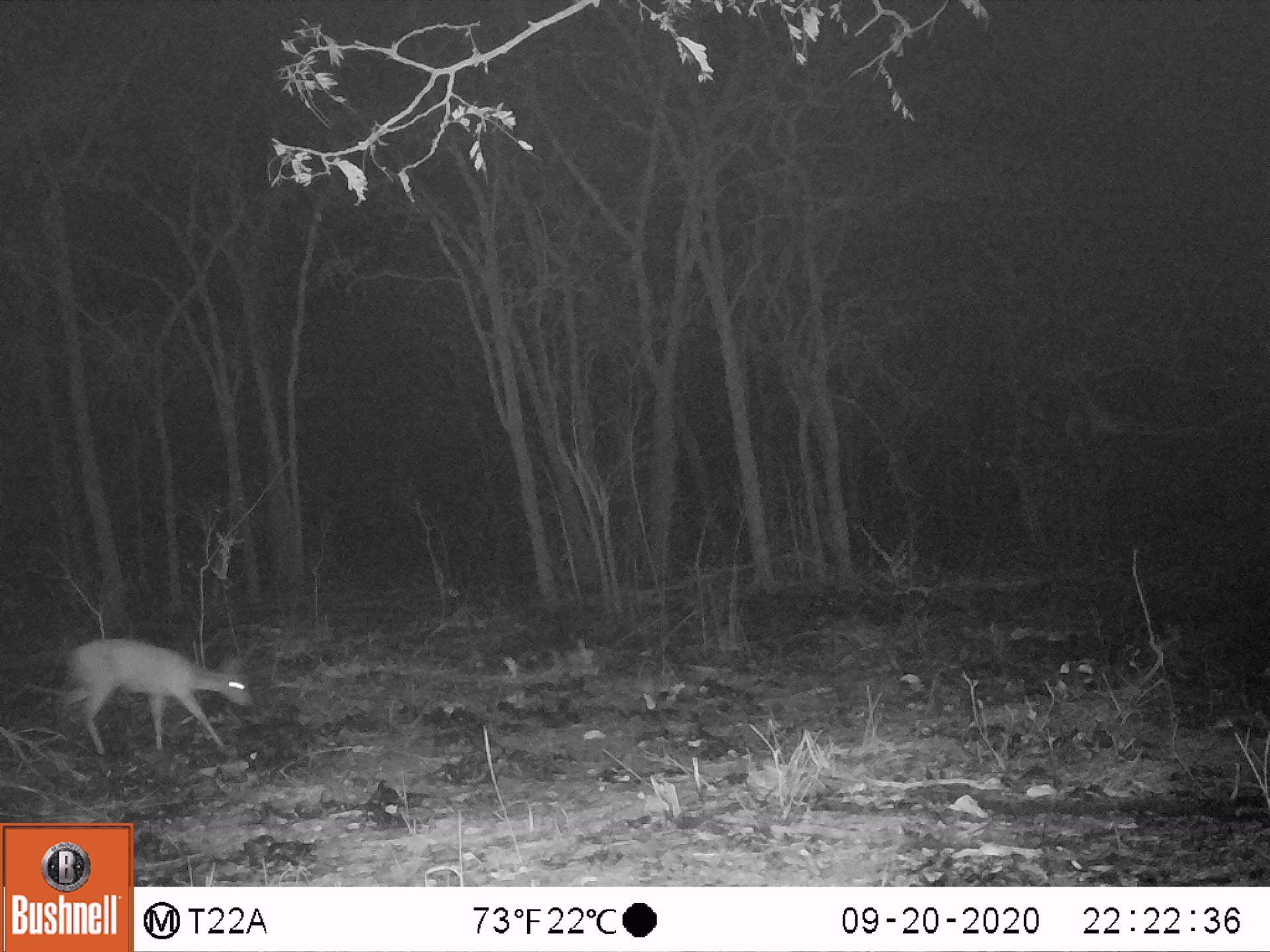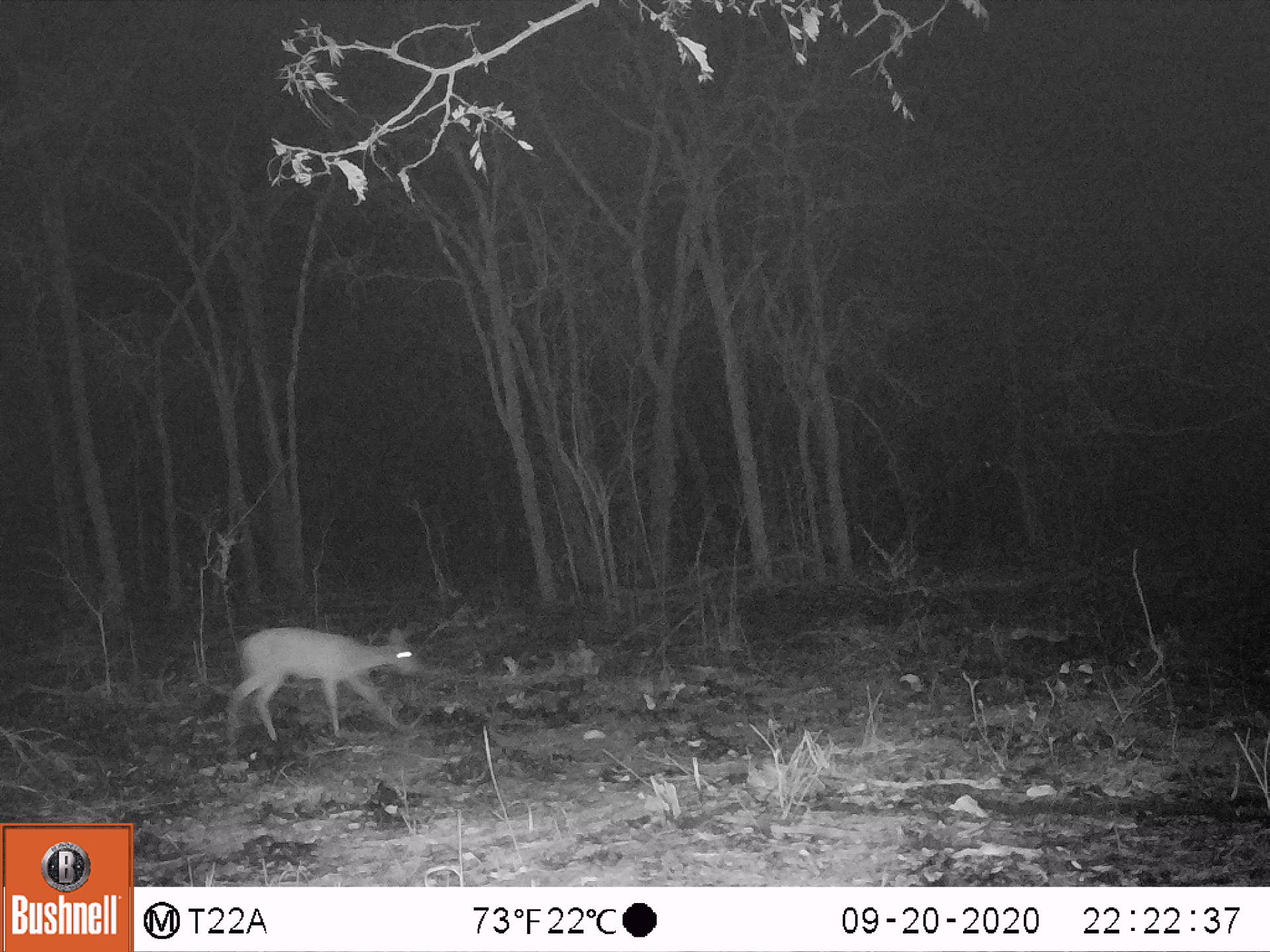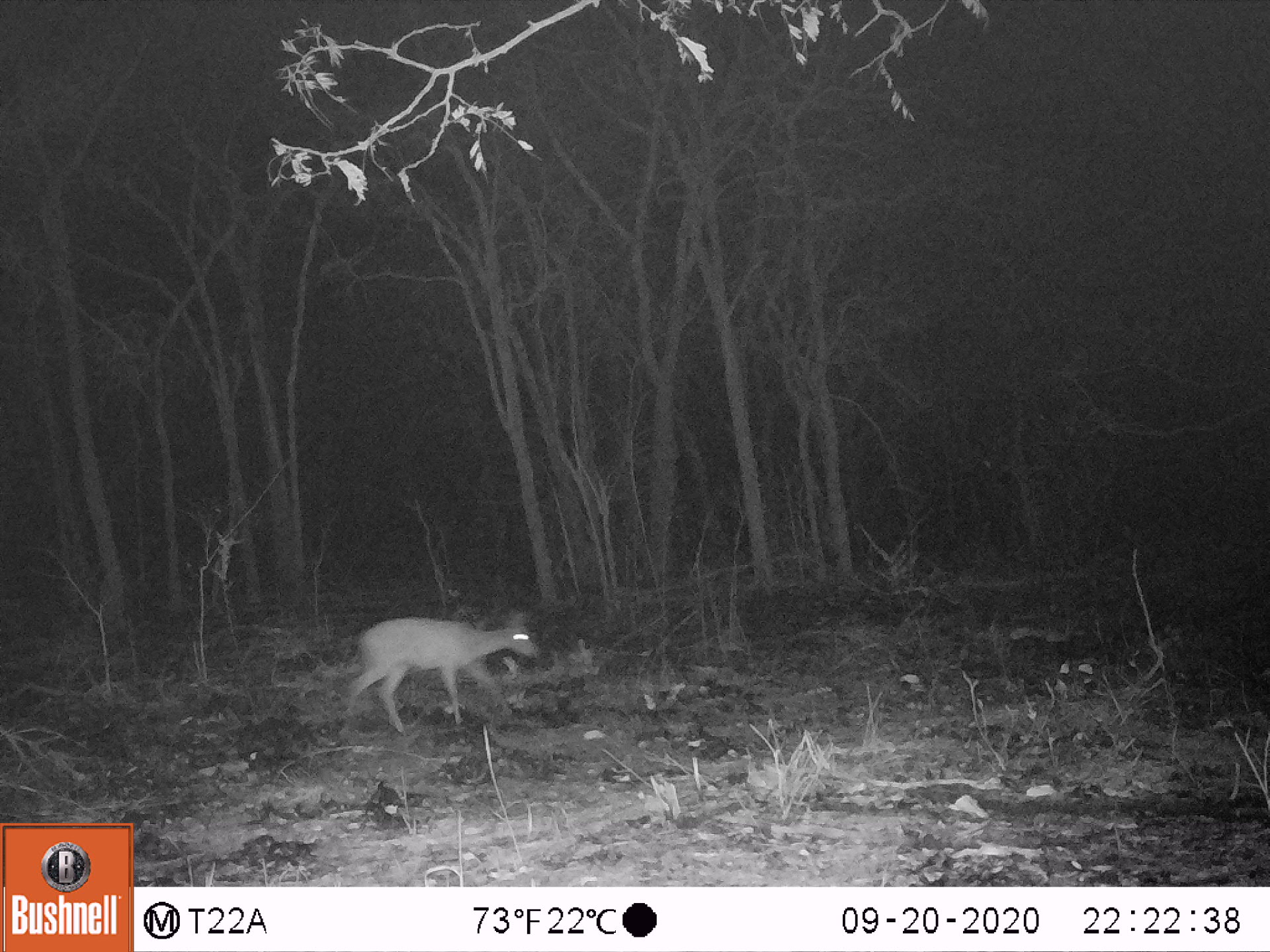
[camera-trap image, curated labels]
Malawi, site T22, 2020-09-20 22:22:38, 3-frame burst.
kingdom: Animalia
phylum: Chordata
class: Mammalia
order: Artiodactyla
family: Bovidae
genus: Sylvicapra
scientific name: Sylvicapra grimmia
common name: common duiker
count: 1